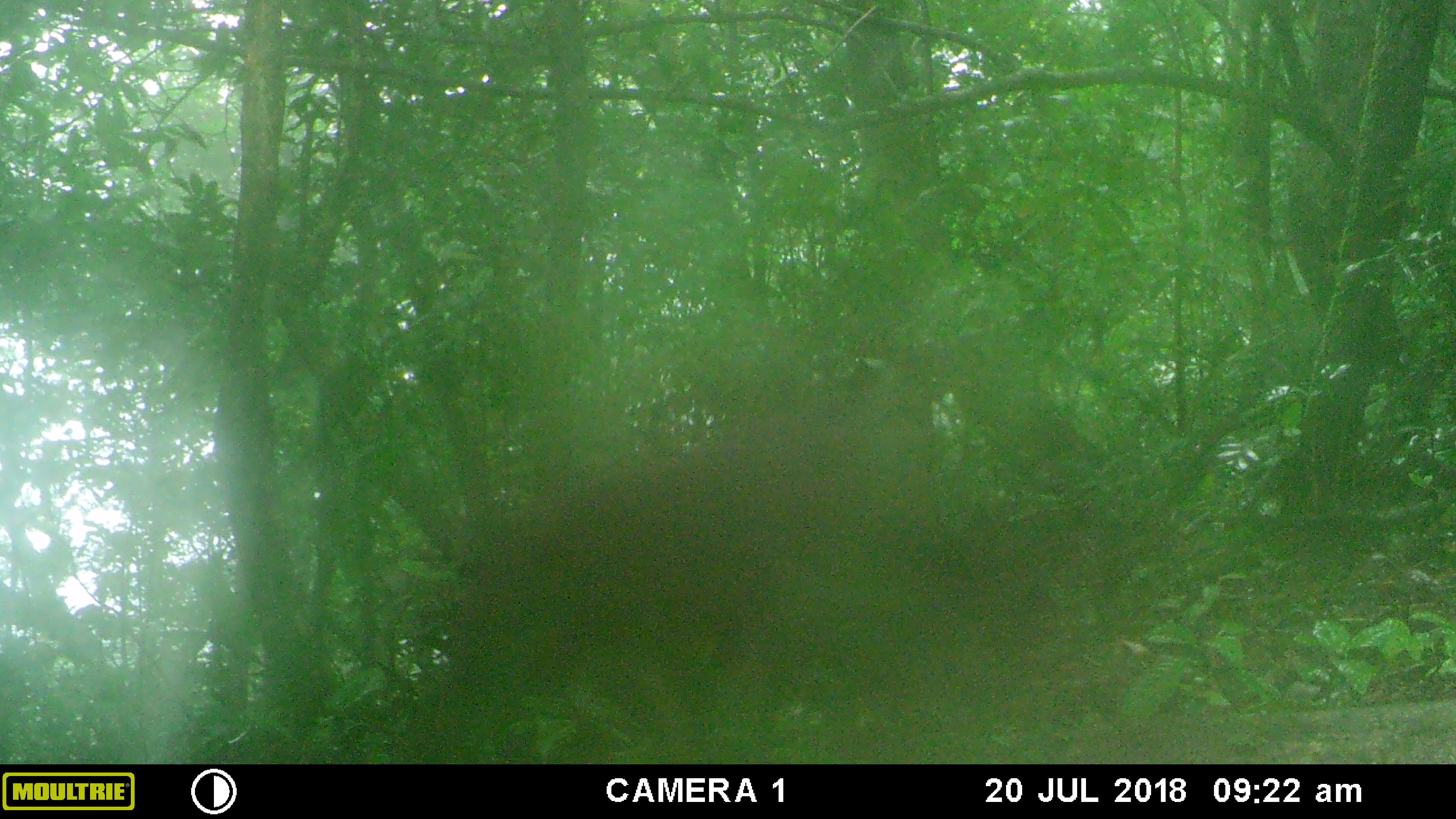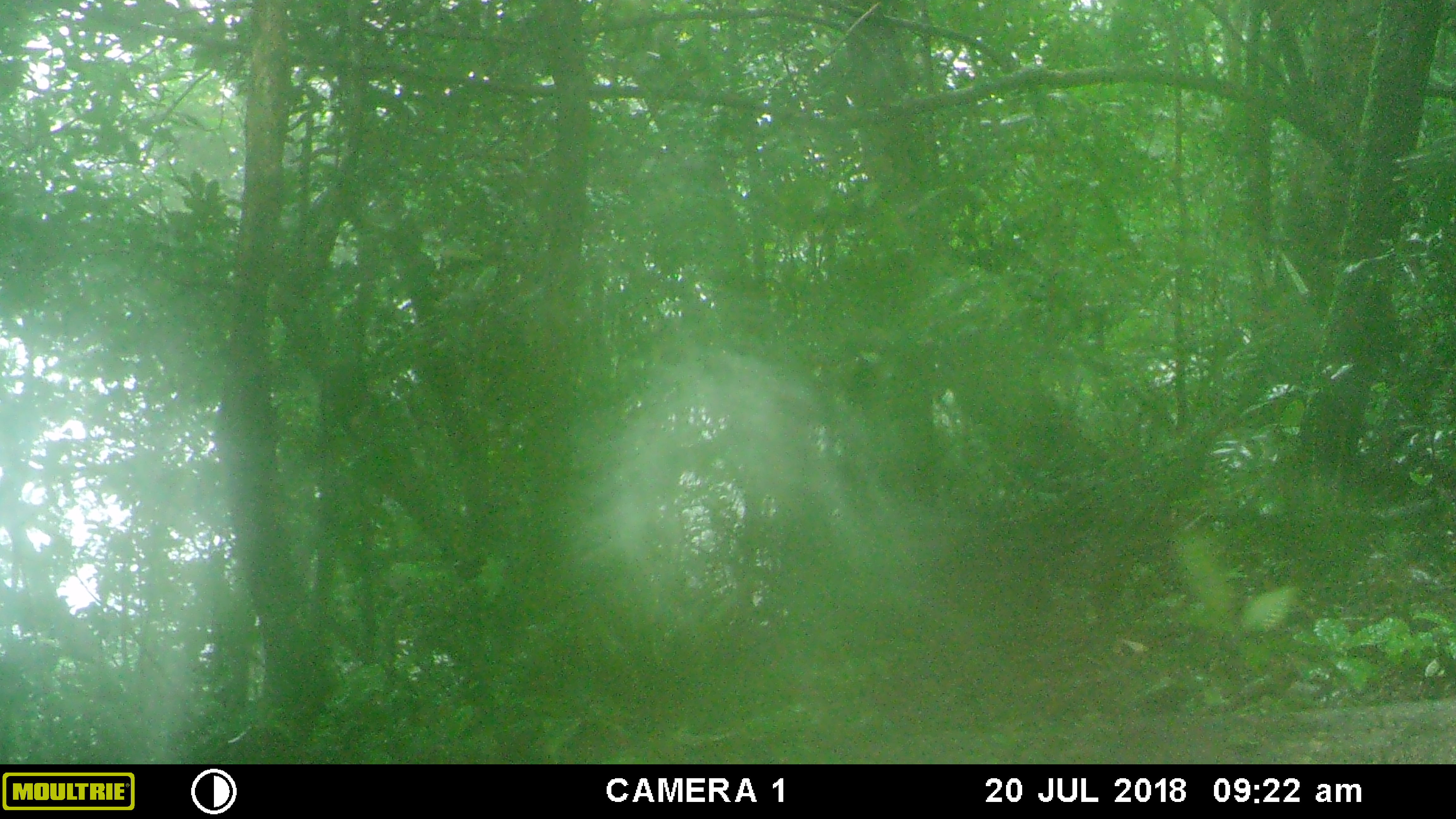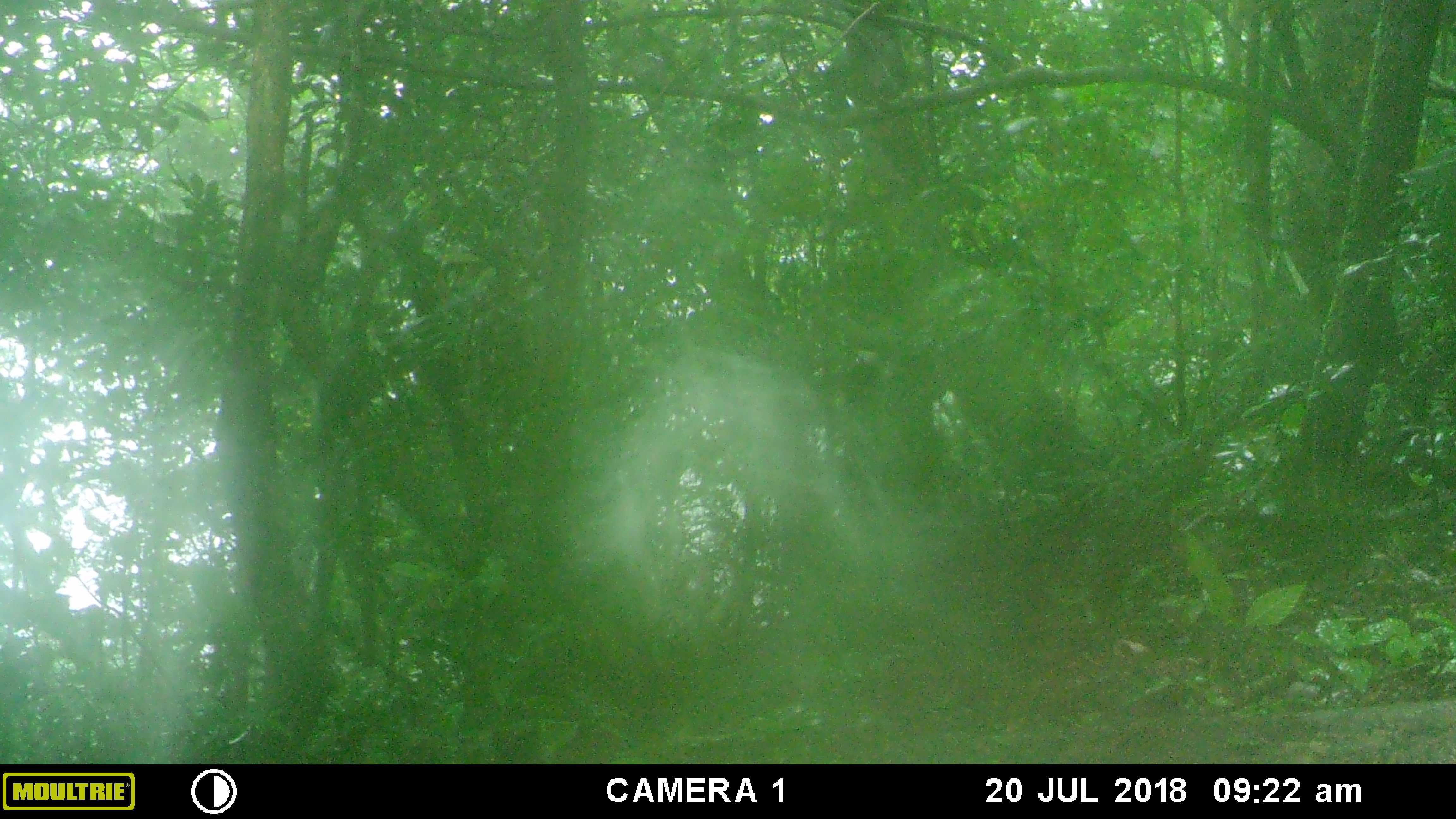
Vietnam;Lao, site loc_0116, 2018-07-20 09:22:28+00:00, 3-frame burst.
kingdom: Animalia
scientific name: Animalia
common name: animal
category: unidentified animal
Unidentified animal (animal) (Animalia). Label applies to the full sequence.